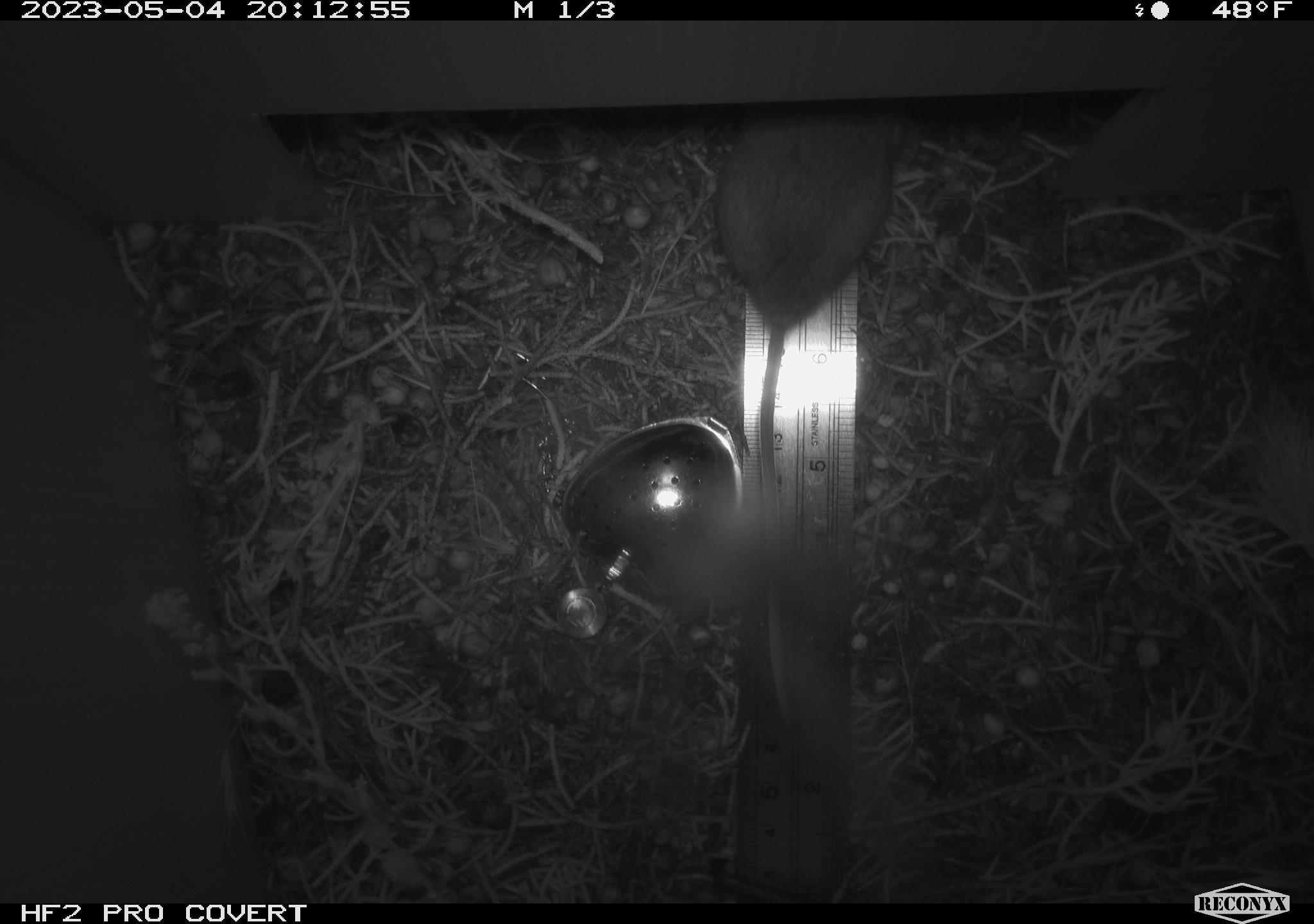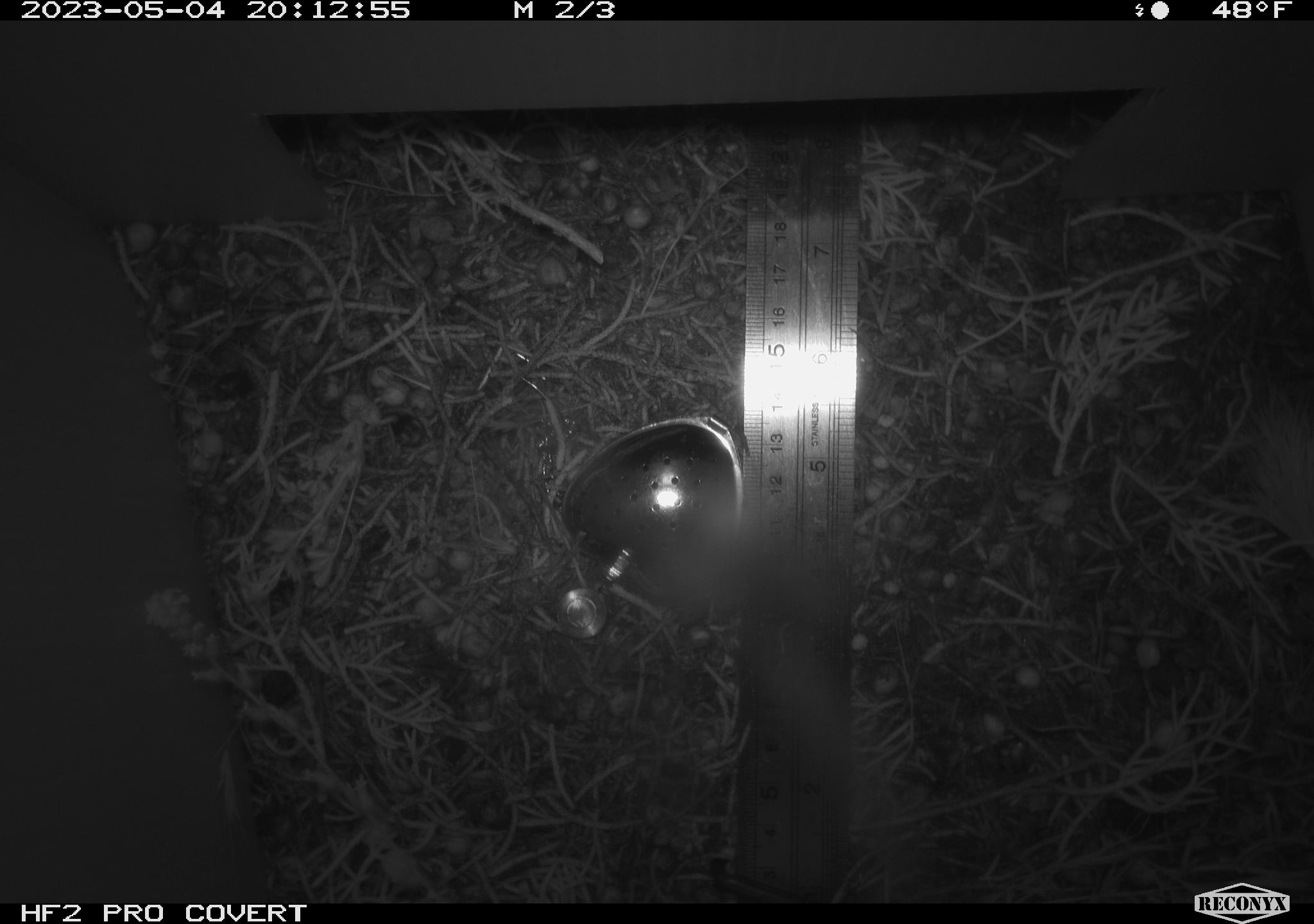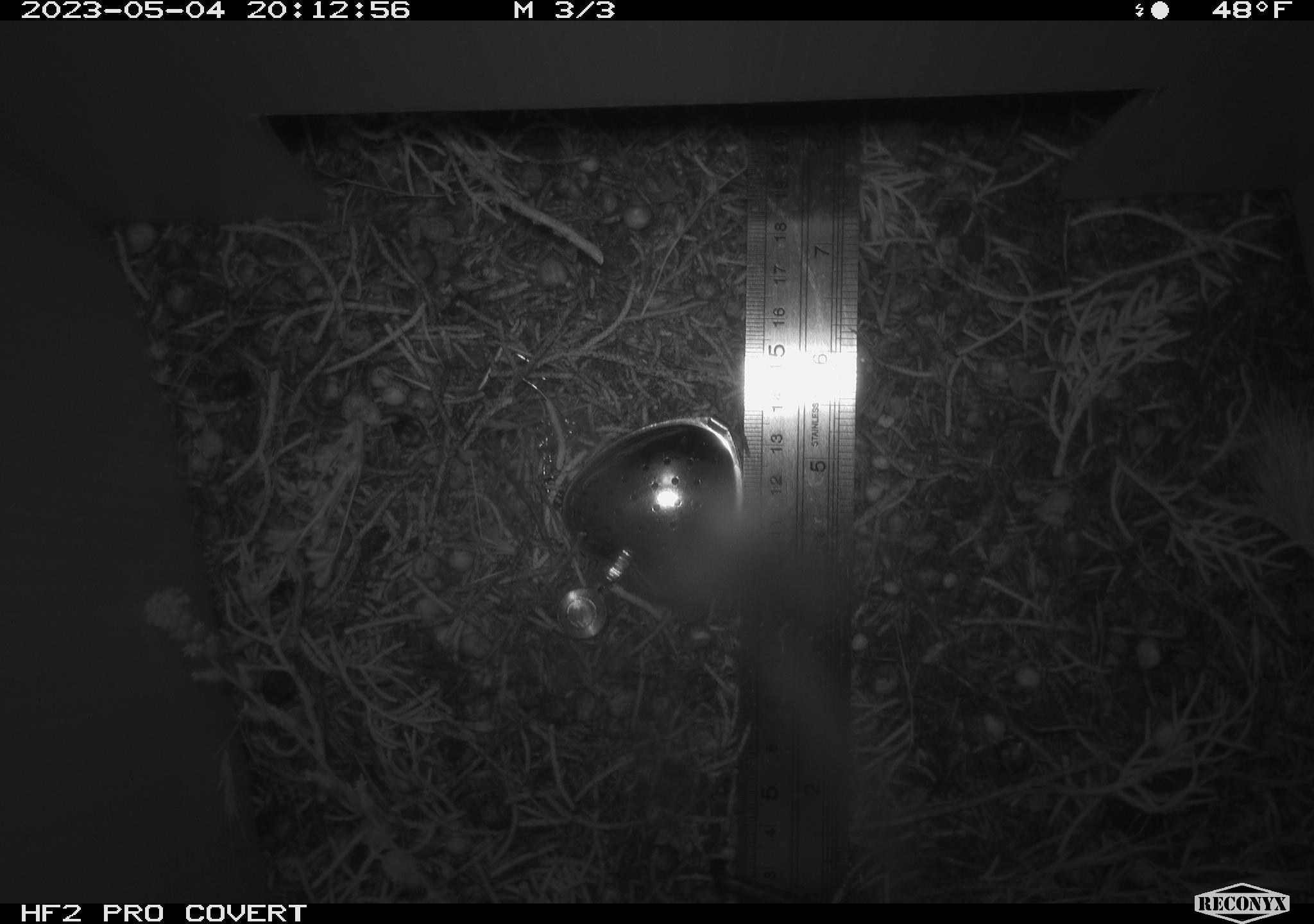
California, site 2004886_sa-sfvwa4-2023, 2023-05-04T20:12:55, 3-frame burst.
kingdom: Animalia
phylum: Chordata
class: Mammalia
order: Rodentia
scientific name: Rodentia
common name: mouse species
Mouse species (Rodentia).